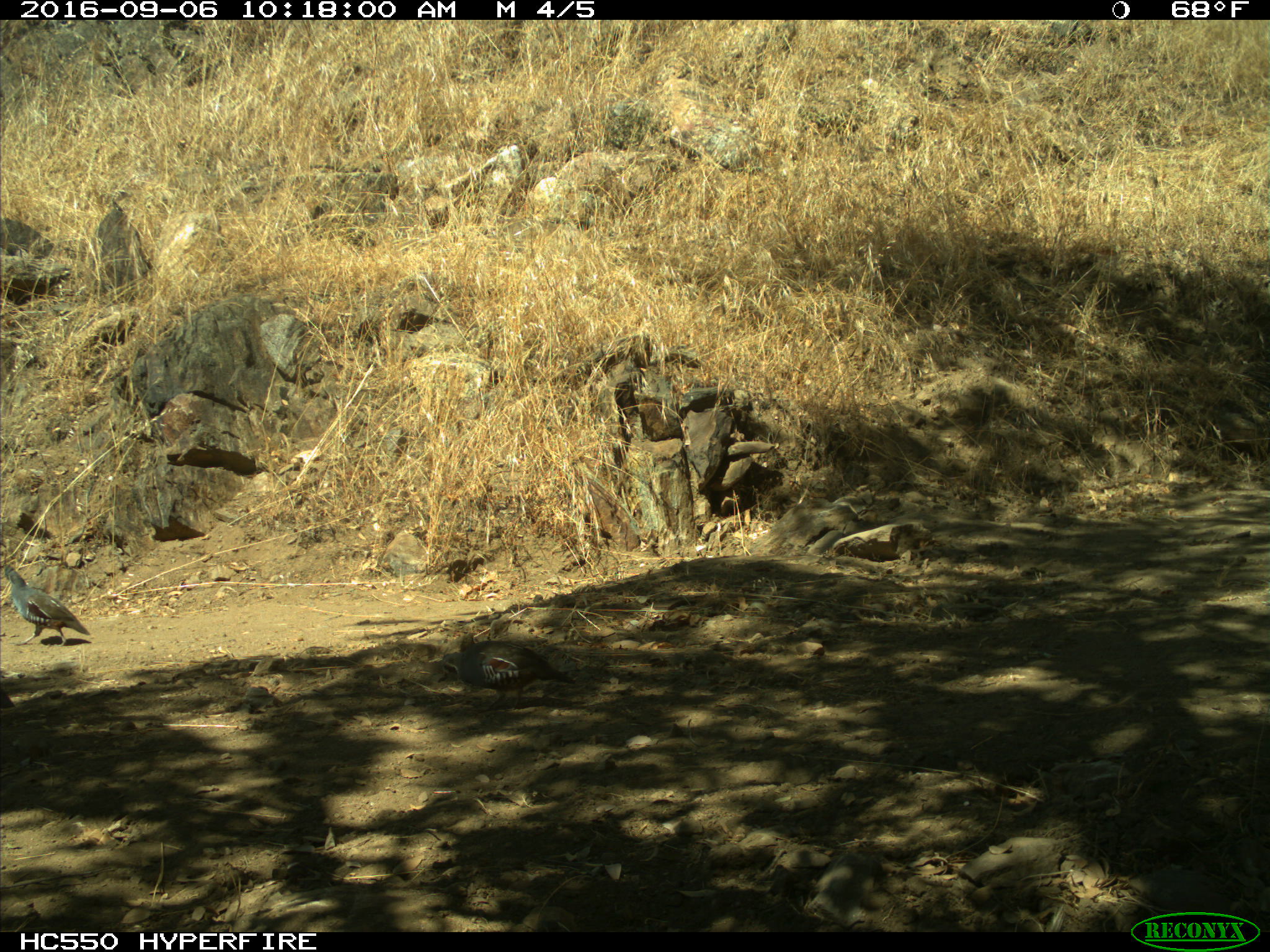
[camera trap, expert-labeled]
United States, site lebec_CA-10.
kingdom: Animalia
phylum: Chordata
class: Aves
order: Galliformes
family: Odontophoridae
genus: Callipepla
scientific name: Callipepla californica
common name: california quail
Callipepla californica (california quail).